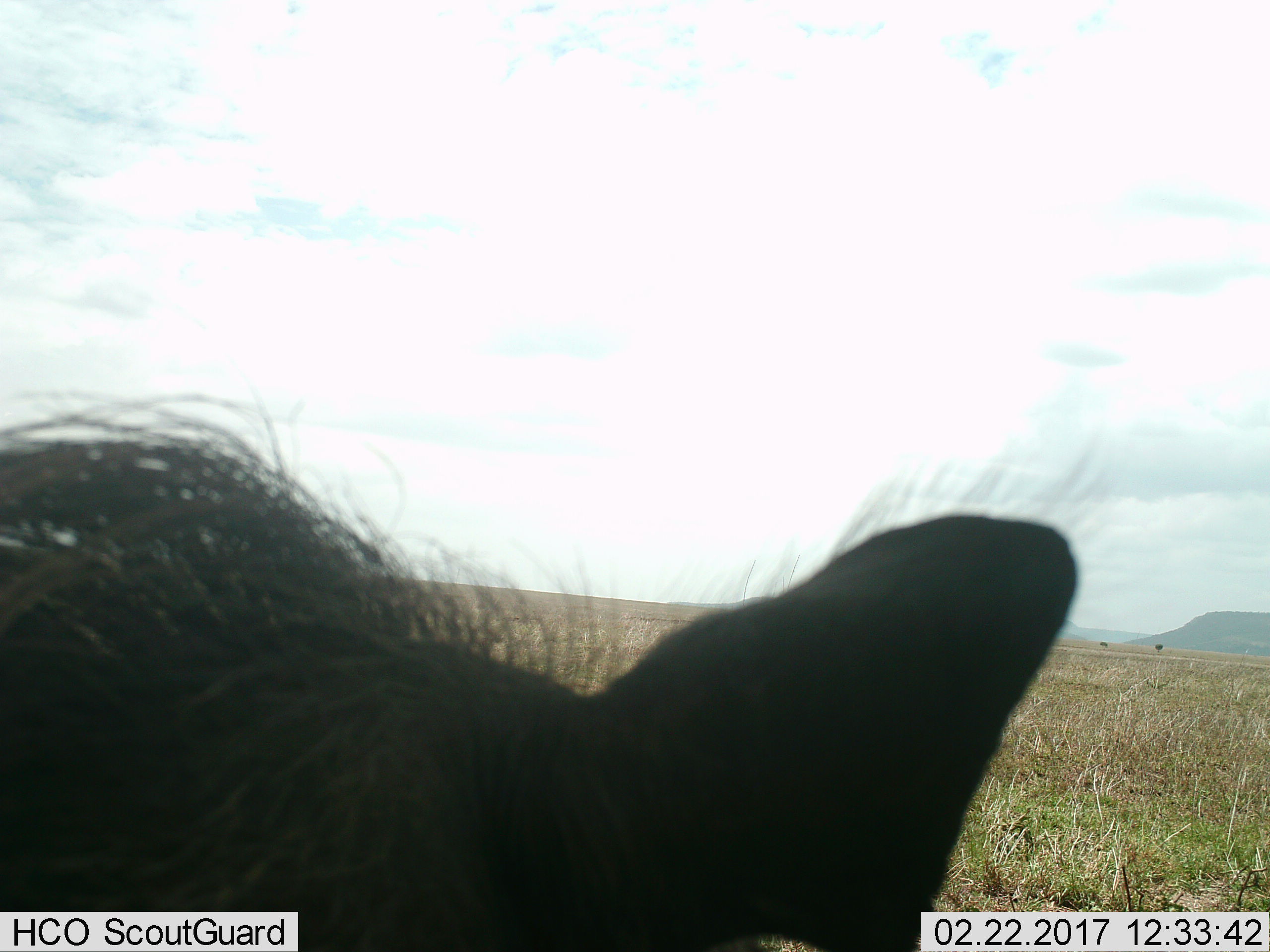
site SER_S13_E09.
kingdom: Animalia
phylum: Chordata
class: Mammalia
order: Artiodactyla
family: Suidae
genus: Phacochoerus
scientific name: Phacochoerus africanus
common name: warthog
Warthog (Phacochoerus africanus), count 1. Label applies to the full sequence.